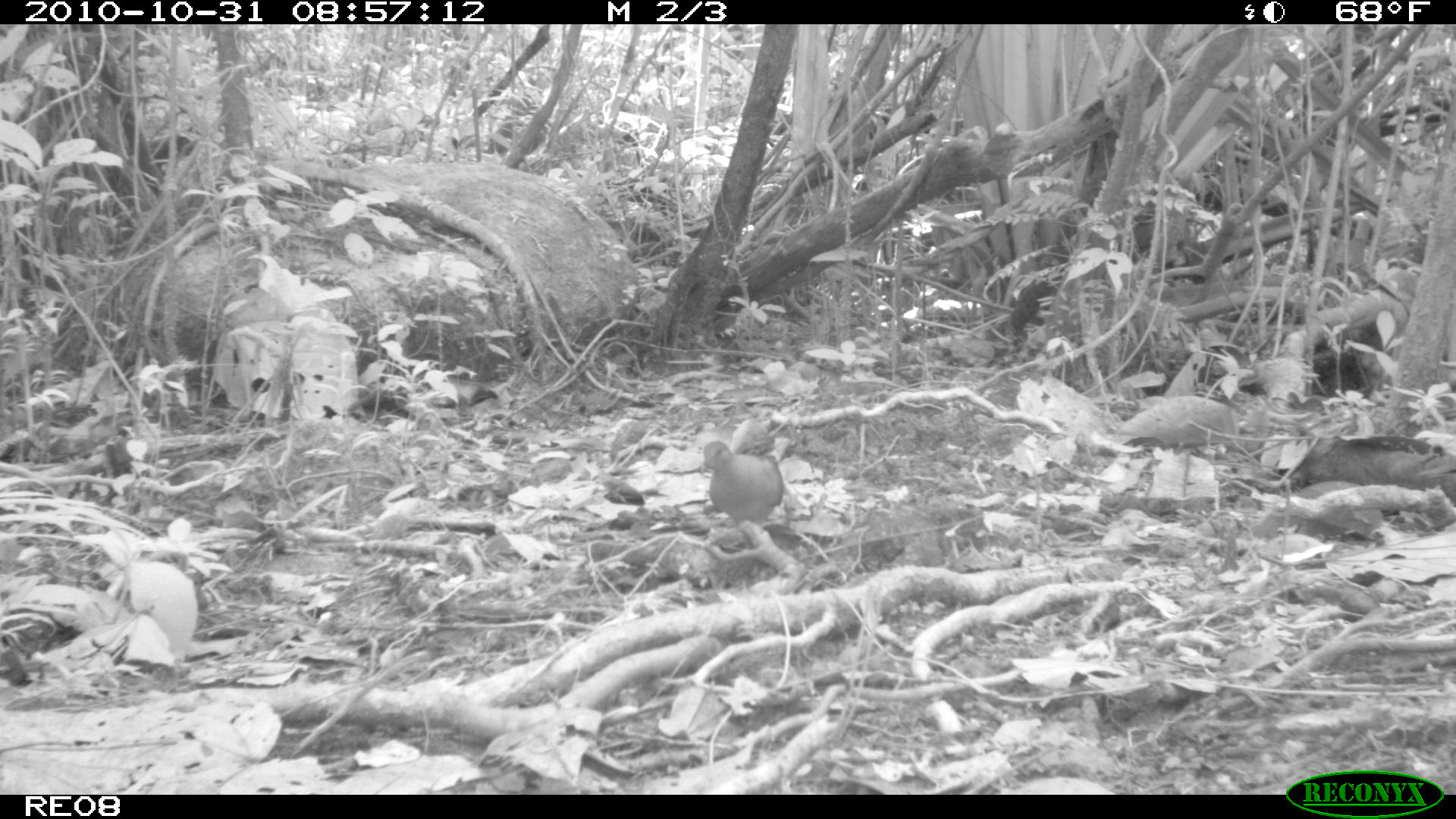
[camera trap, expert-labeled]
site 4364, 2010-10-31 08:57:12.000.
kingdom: Animalia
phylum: Chordata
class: Aves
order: Columbiformes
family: Columbidae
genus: Streptopelia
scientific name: Streptopelia picturata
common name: malagasy turtle dove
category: nesoenas picturata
Nesoenas picturata (malagasy turtle dove) (Streptopelia picturata), count 1.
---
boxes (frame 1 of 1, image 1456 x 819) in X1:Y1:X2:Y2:
nesoenas picturata: 701:439:784:522